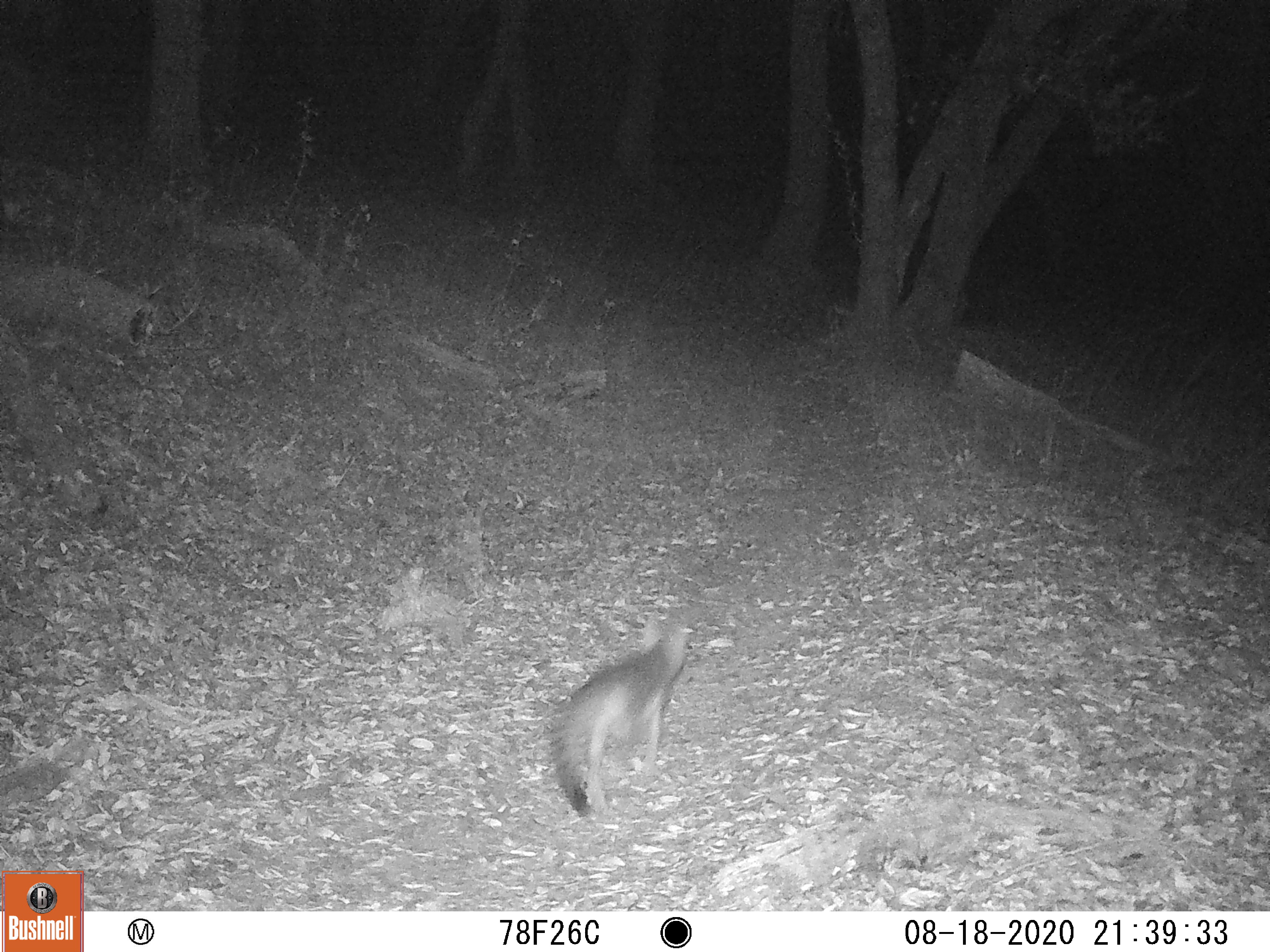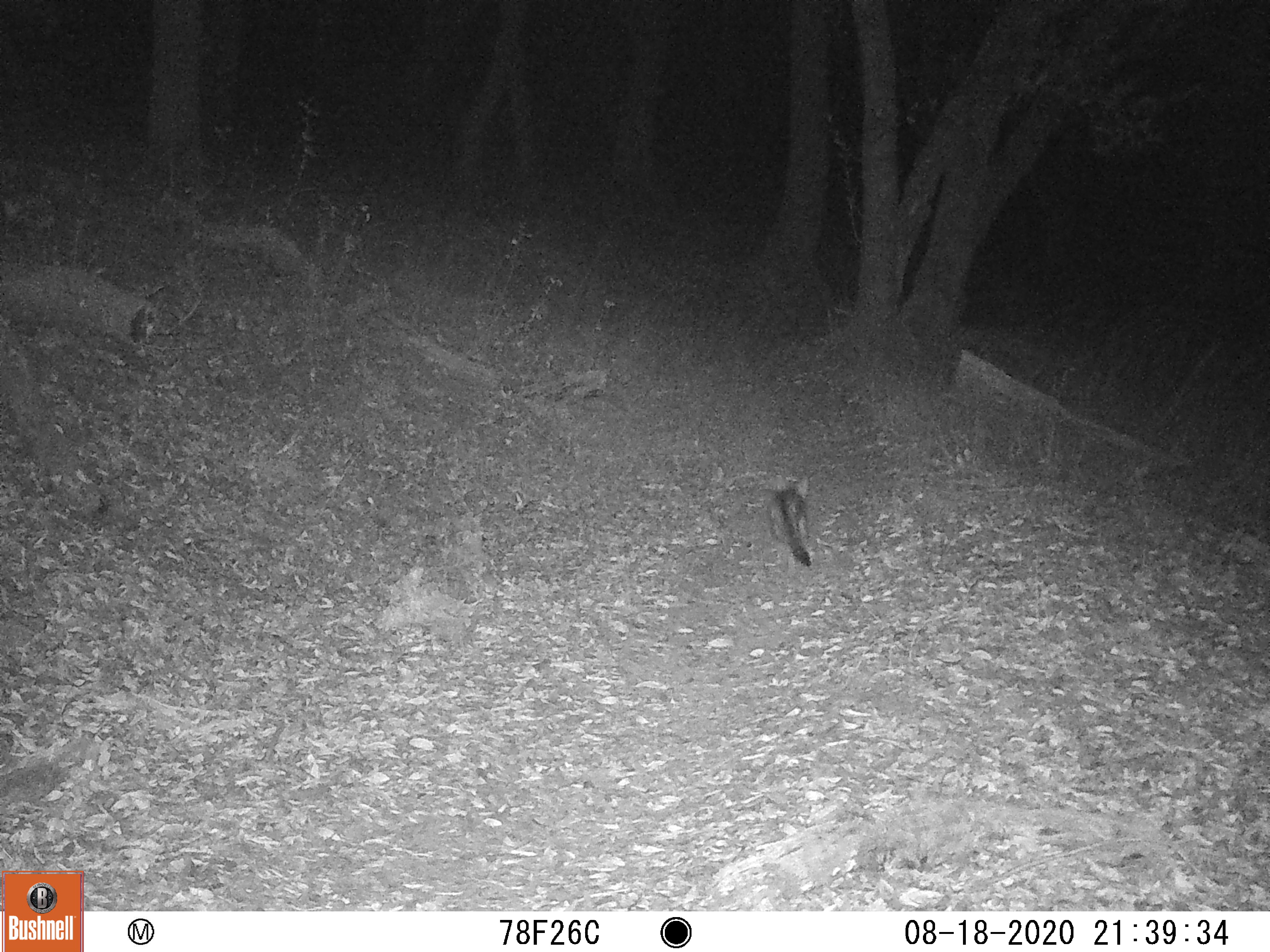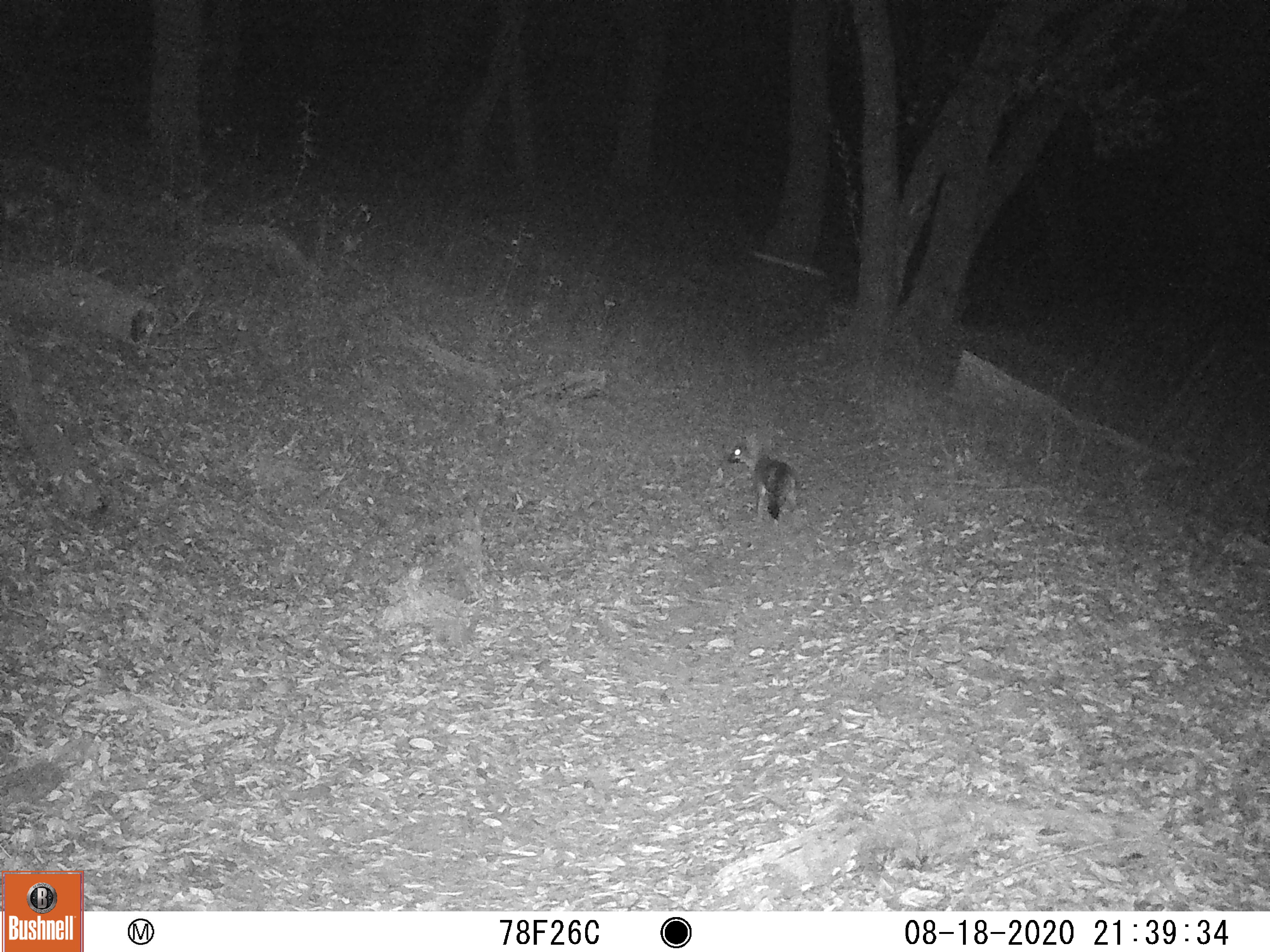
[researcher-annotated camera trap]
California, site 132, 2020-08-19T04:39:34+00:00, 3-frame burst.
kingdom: Animalia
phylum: Chordata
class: Mammalia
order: Carnivora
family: Canidae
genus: Urocyon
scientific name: Urocyon cinereoargenteus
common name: gray fox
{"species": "gray fox (Urocyon cinereoargenteus)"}